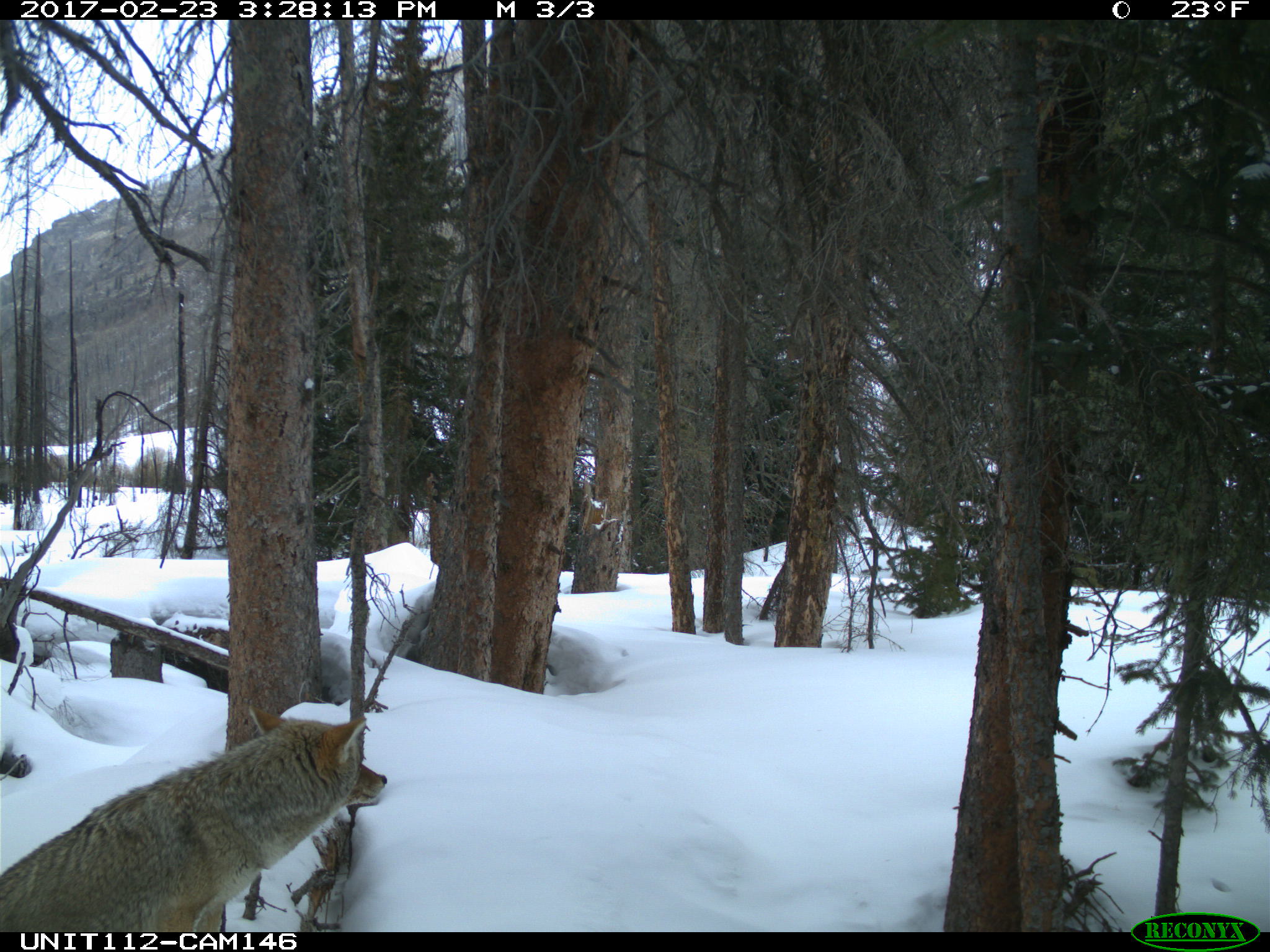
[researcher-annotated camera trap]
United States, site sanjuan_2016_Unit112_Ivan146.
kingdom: Animalia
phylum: Chordata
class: Mammalia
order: Carnivora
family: Canidae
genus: Canis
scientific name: Canis latrans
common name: coyote